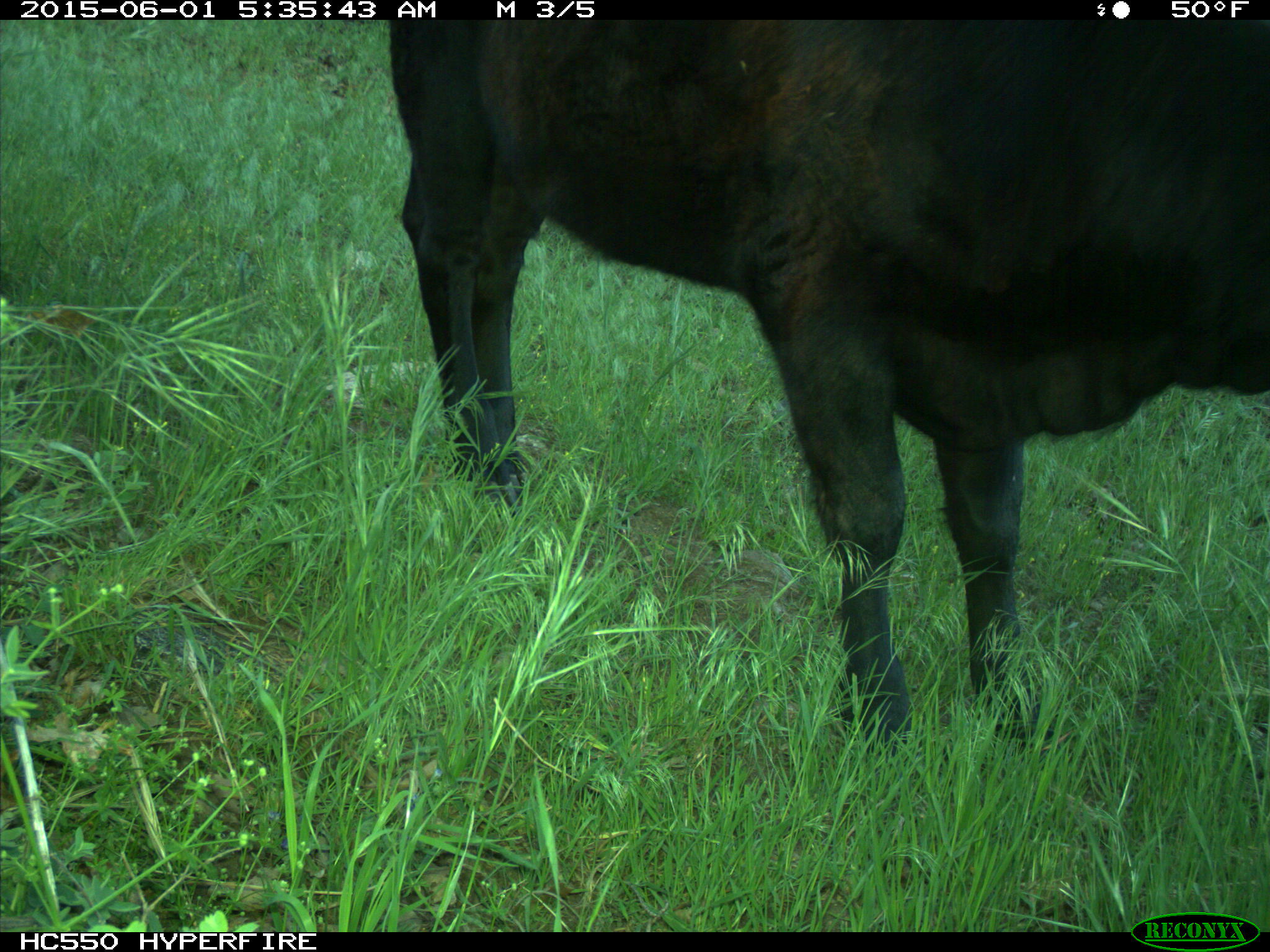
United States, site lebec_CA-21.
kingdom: Animalia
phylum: Chordata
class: Mammalia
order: Artiodactyla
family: Bovidae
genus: Bos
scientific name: Bos taurus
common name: domestic cow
Bos taurus (domestic cow).